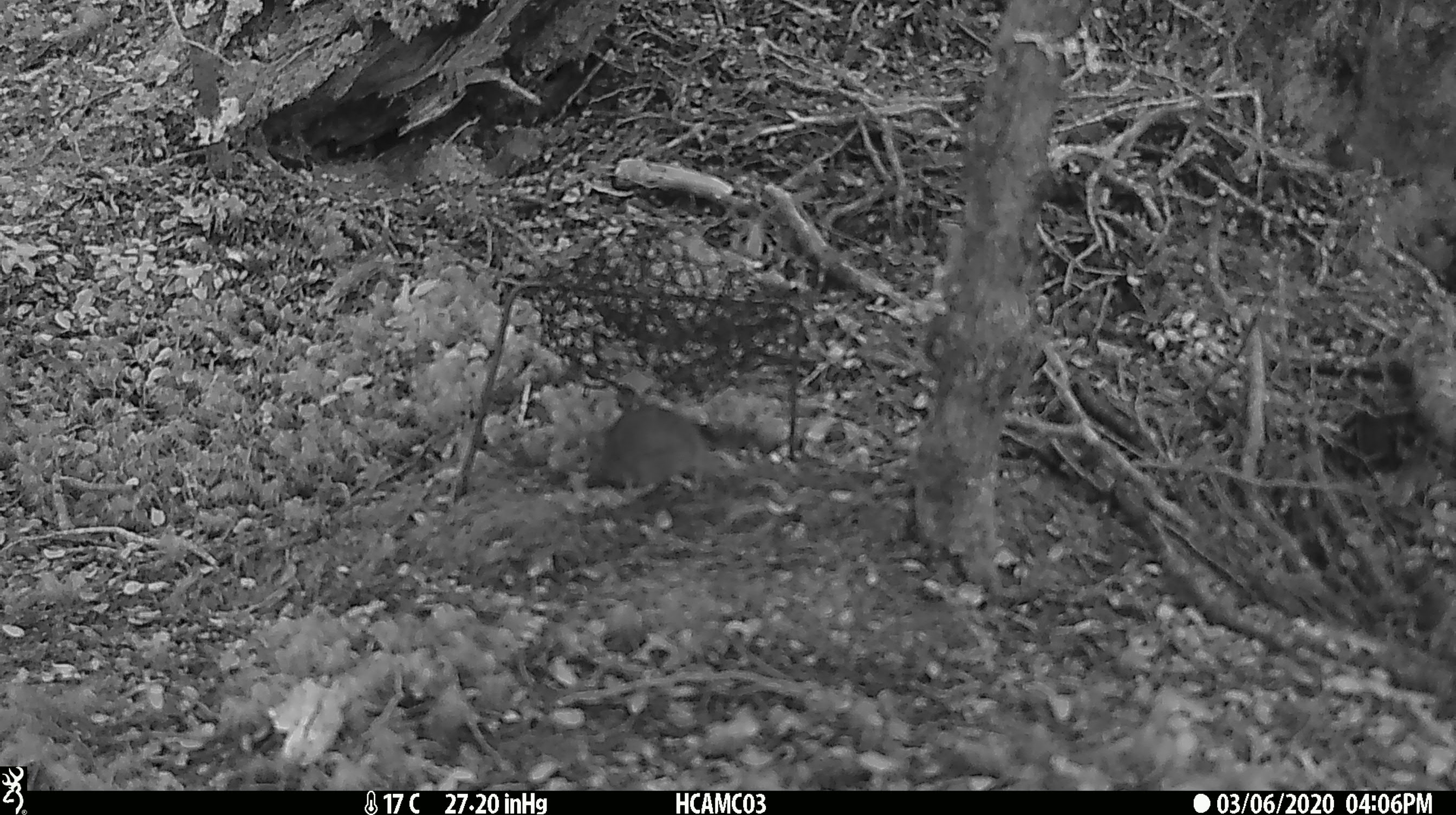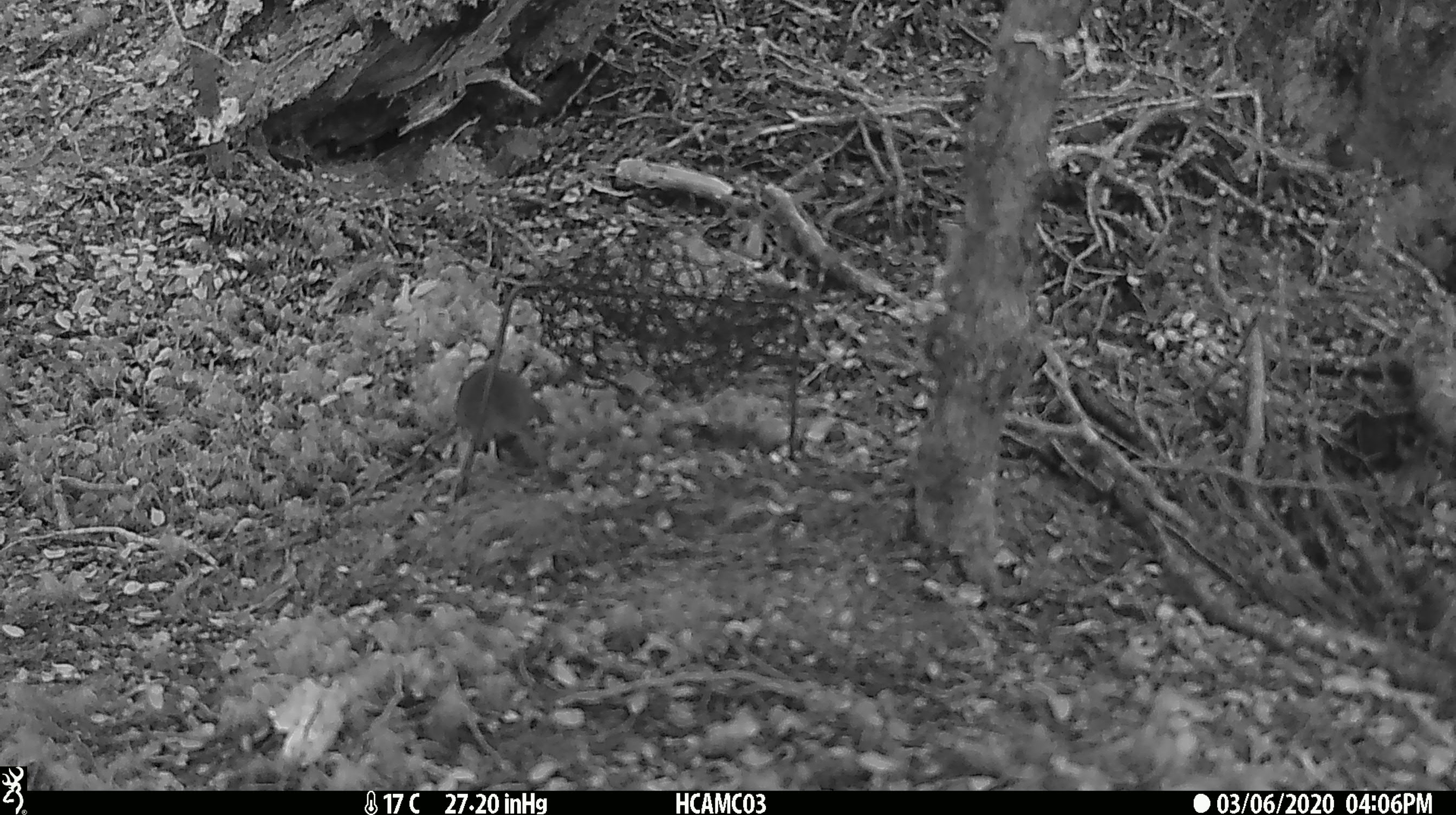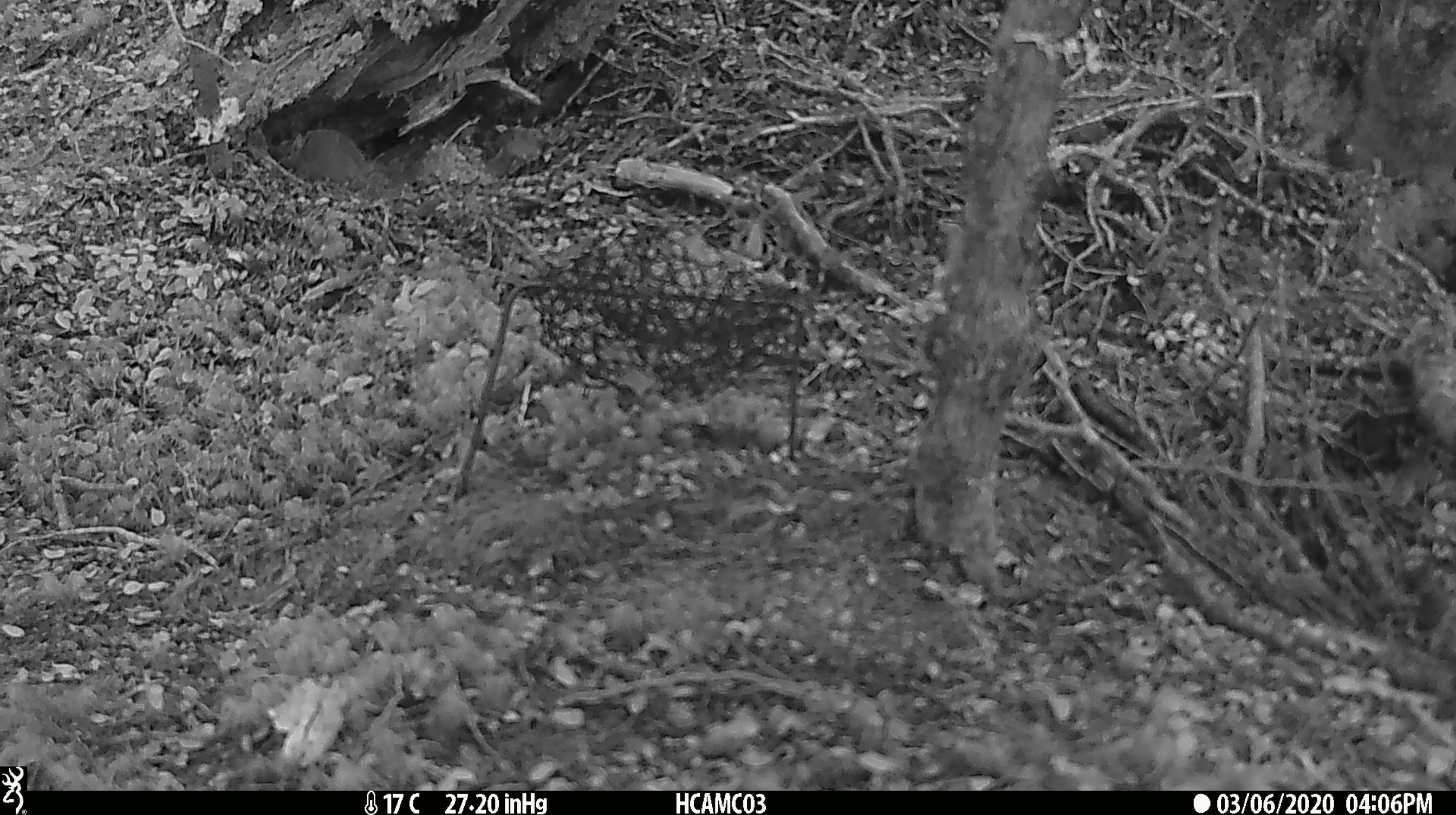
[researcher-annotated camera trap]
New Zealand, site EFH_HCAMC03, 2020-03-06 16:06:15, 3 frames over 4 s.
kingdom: Animalia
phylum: Chordata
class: Mammalia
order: Rodentia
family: Muridae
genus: Mus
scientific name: Mus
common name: mouse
Mouse (Mus).